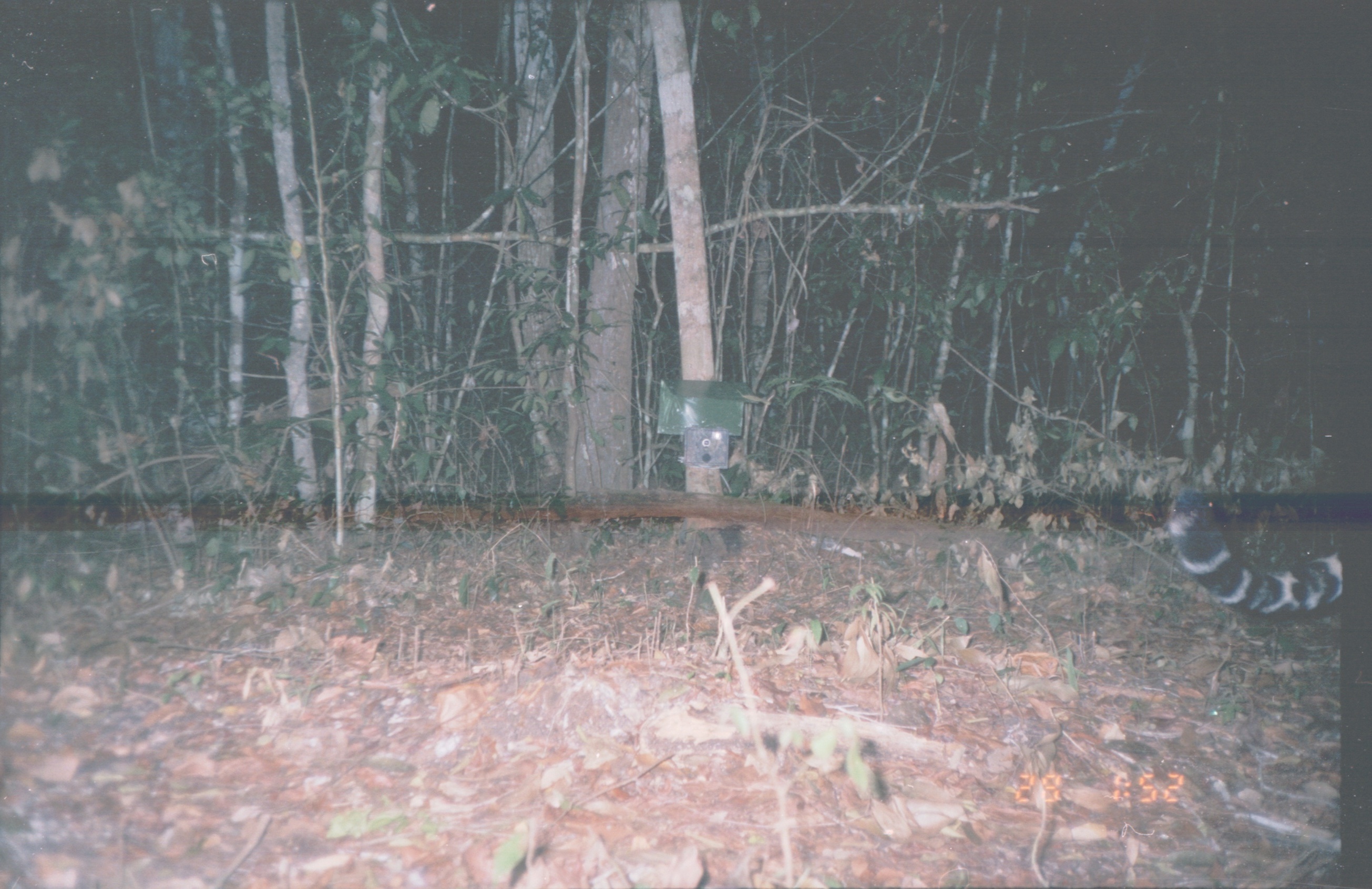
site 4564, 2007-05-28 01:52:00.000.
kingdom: Animalia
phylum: Chordata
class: Mammalia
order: Carnivora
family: Felidae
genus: Panthera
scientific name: Panthera onca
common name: jaguar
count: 1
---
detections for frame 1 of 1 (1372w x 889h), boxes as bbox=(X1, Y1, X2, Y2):
panthera onca: bbox=(1168, 489, 1344, 613)